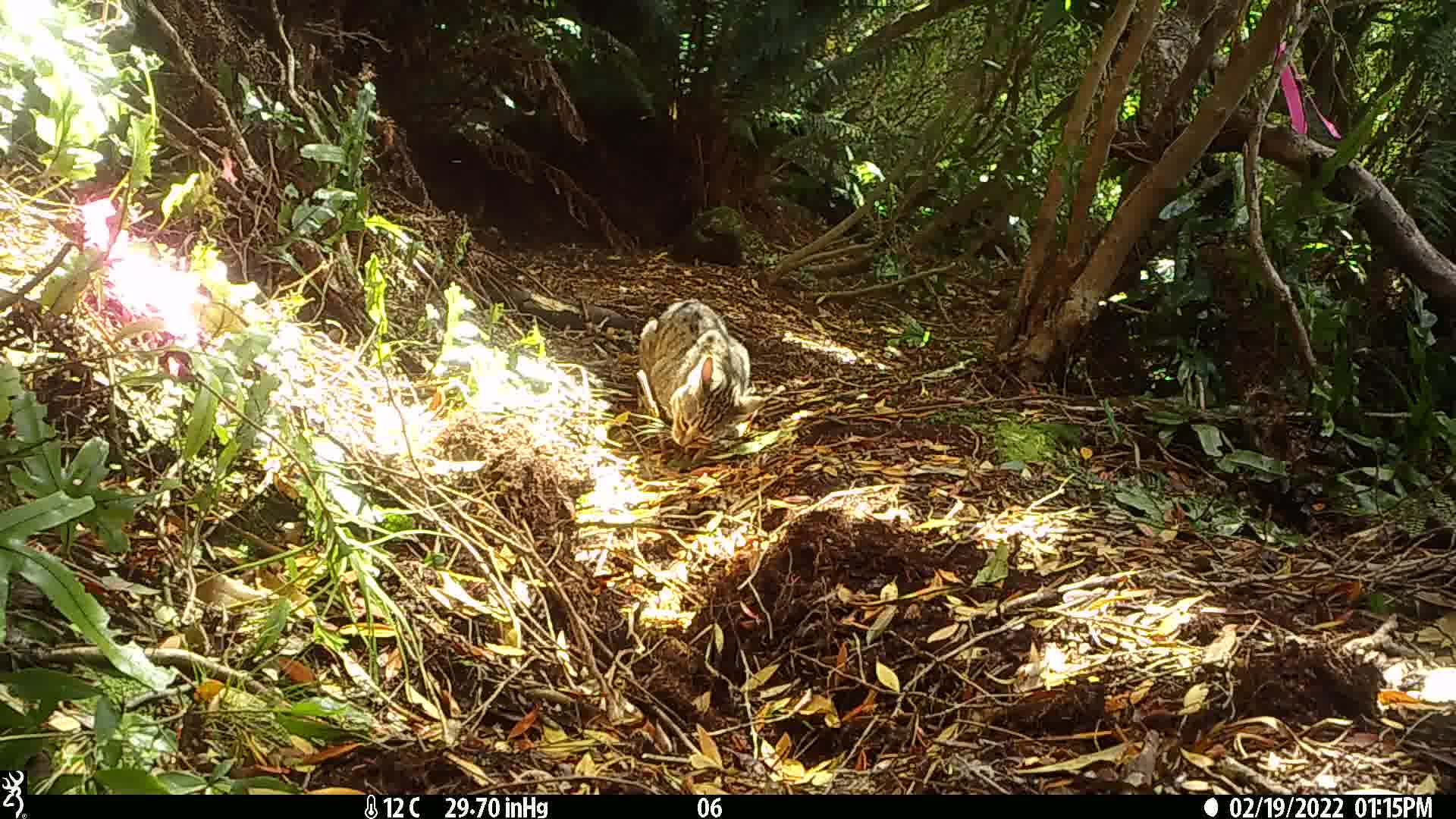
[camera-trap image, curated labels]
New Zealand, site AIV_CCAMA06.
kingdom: Animalia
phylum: Chordata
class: Mammalia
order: Carnivora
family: Felidae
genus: Felis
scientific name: Felis catus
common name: domestic cat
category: cat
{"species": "cat (domestic cat) (Felis catus)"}